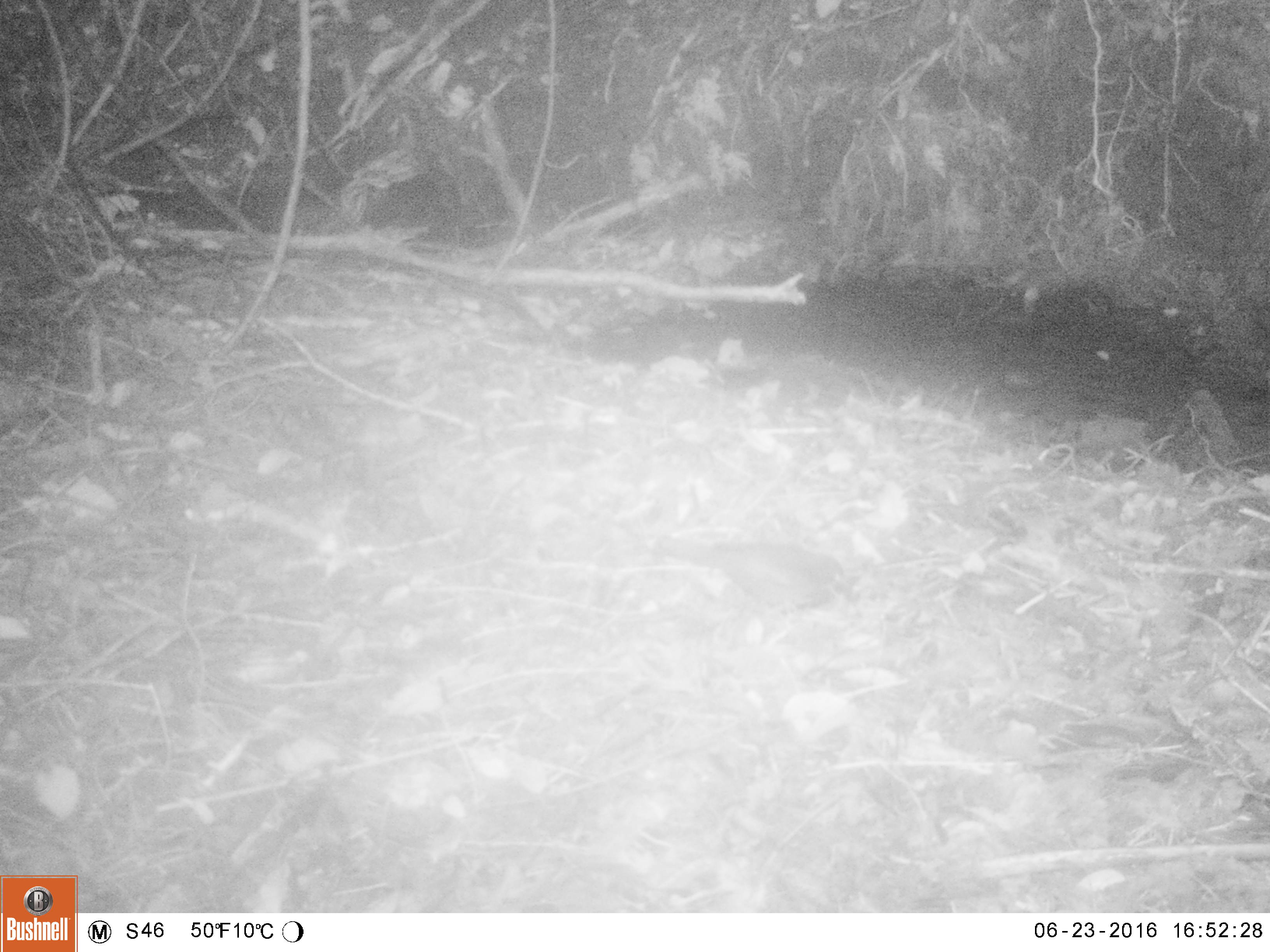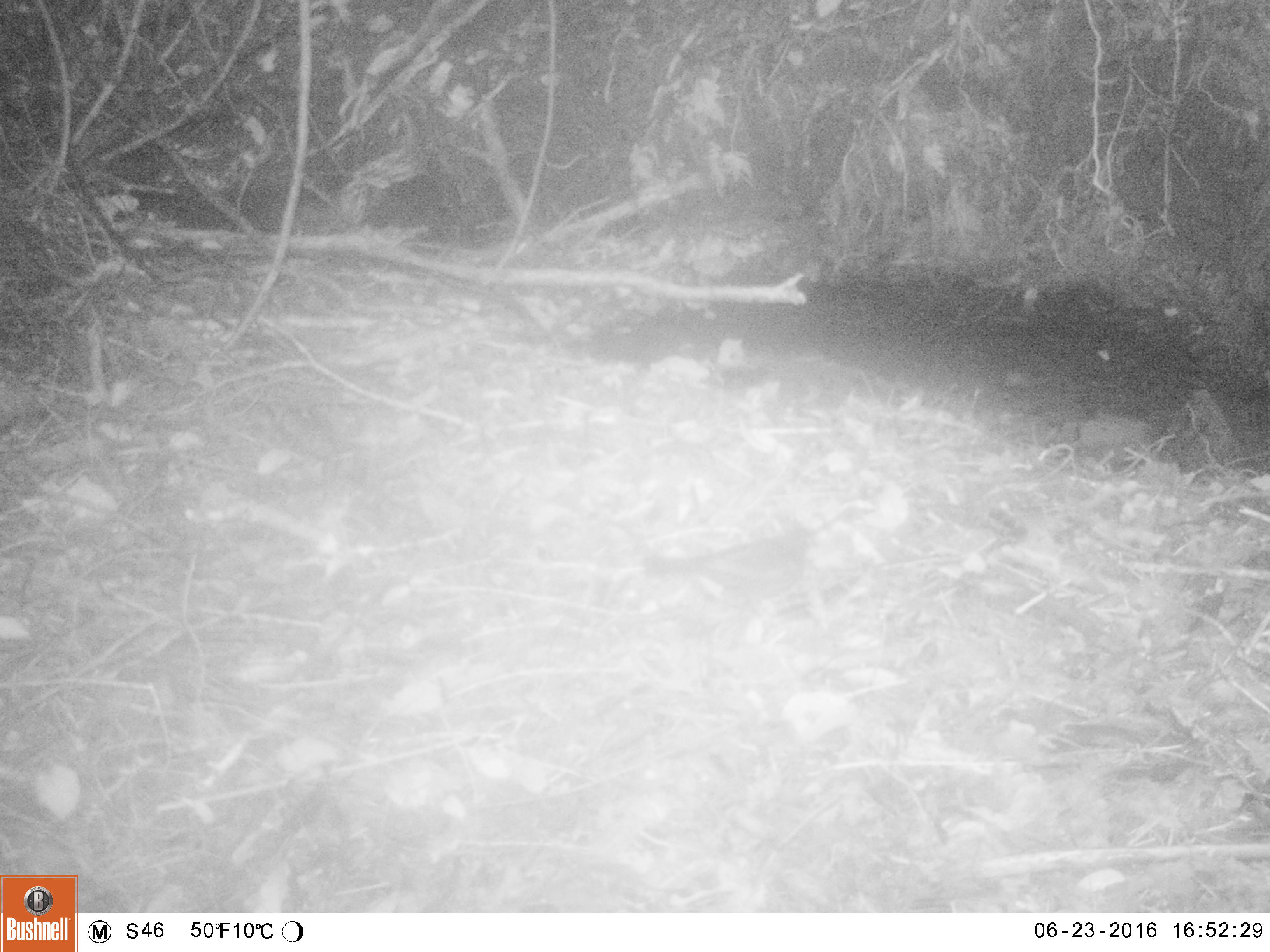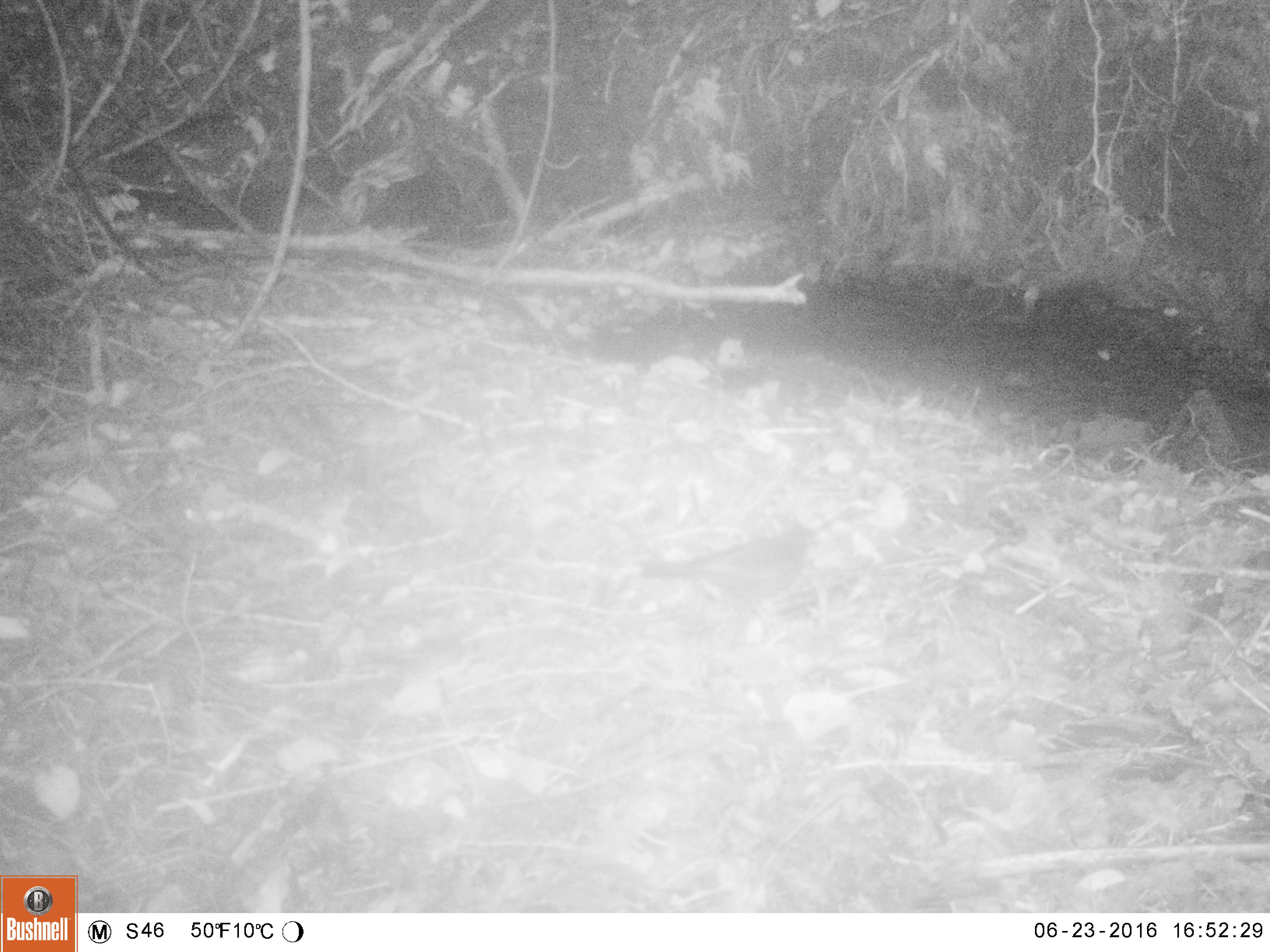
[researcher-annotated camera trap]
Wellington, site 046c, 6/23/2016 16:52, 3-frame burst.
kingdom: Animalia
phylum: Chordata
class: Aves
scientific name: Aves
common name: bird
Bird (Aves).